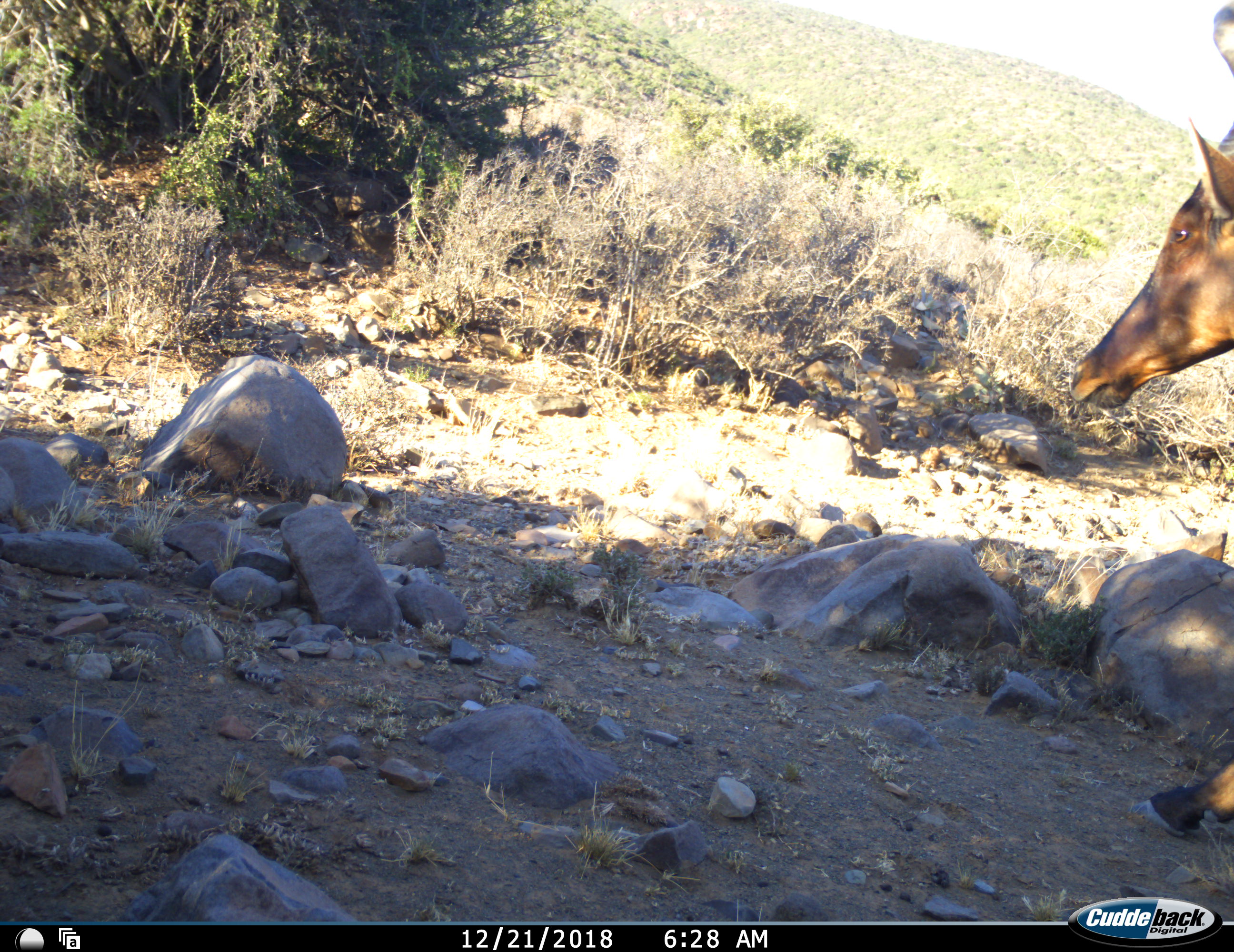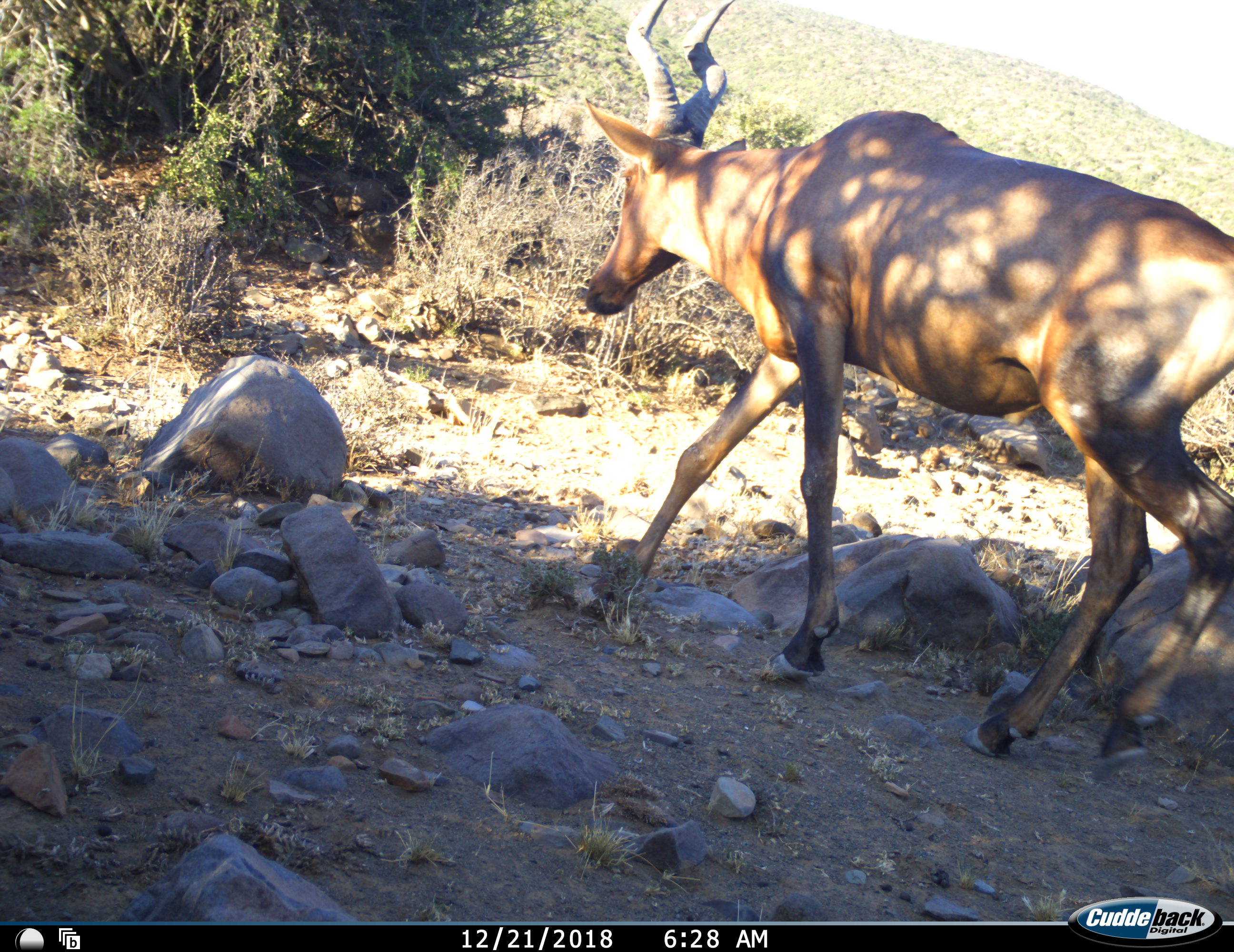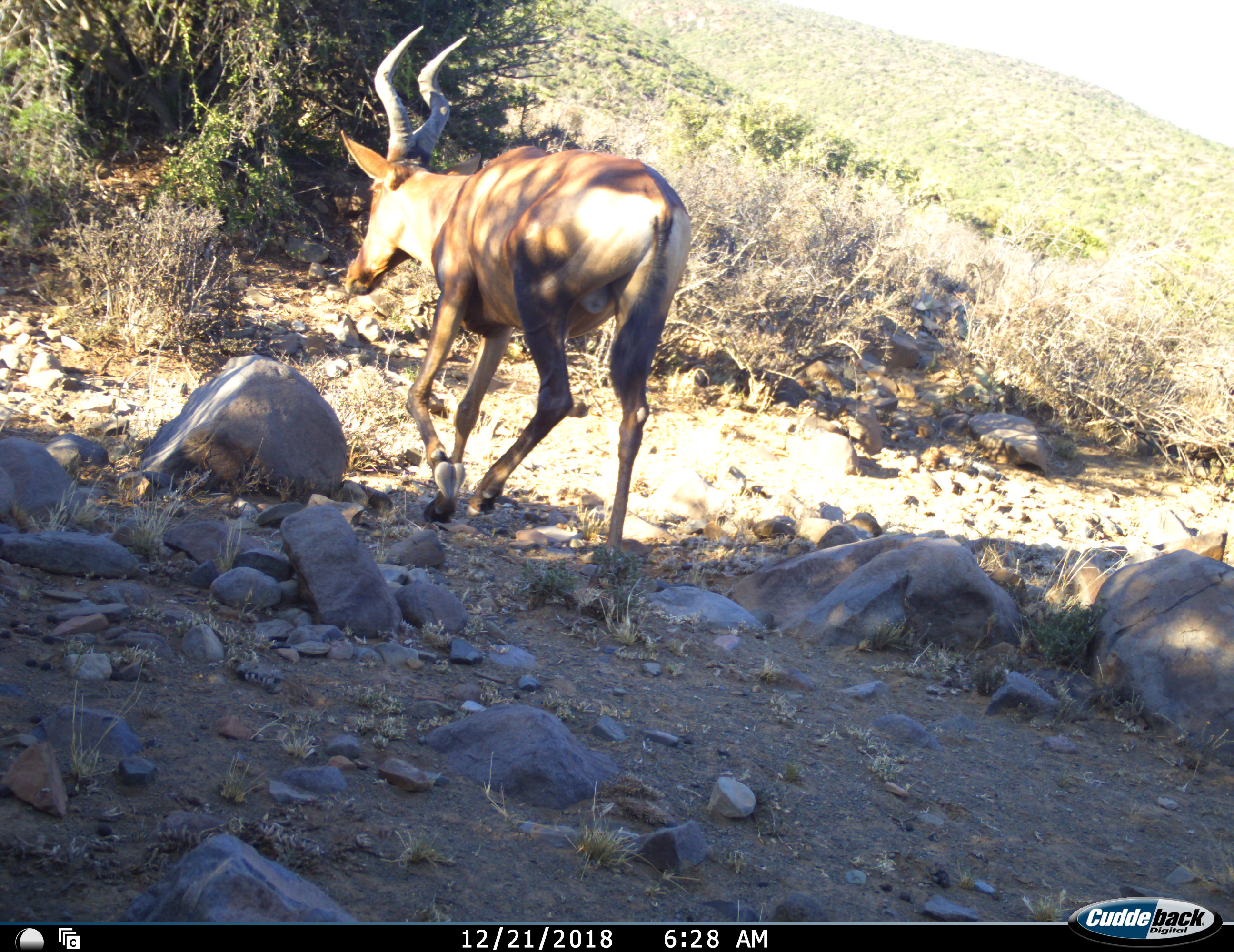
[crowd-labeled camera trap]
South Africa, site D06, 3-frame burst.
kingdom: Animalia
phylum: Chordata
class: Mammalia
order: Artiodactyla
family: Bovidae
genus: Alcelaphus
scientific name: Alcelaphus buselaphus caama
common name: red hartebeest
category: hartebeestred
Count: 1.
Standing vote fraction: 0%.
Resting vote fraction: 0%.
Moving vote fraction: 100%.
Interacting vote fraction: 0%.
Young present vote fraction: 0%.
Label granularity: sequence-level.